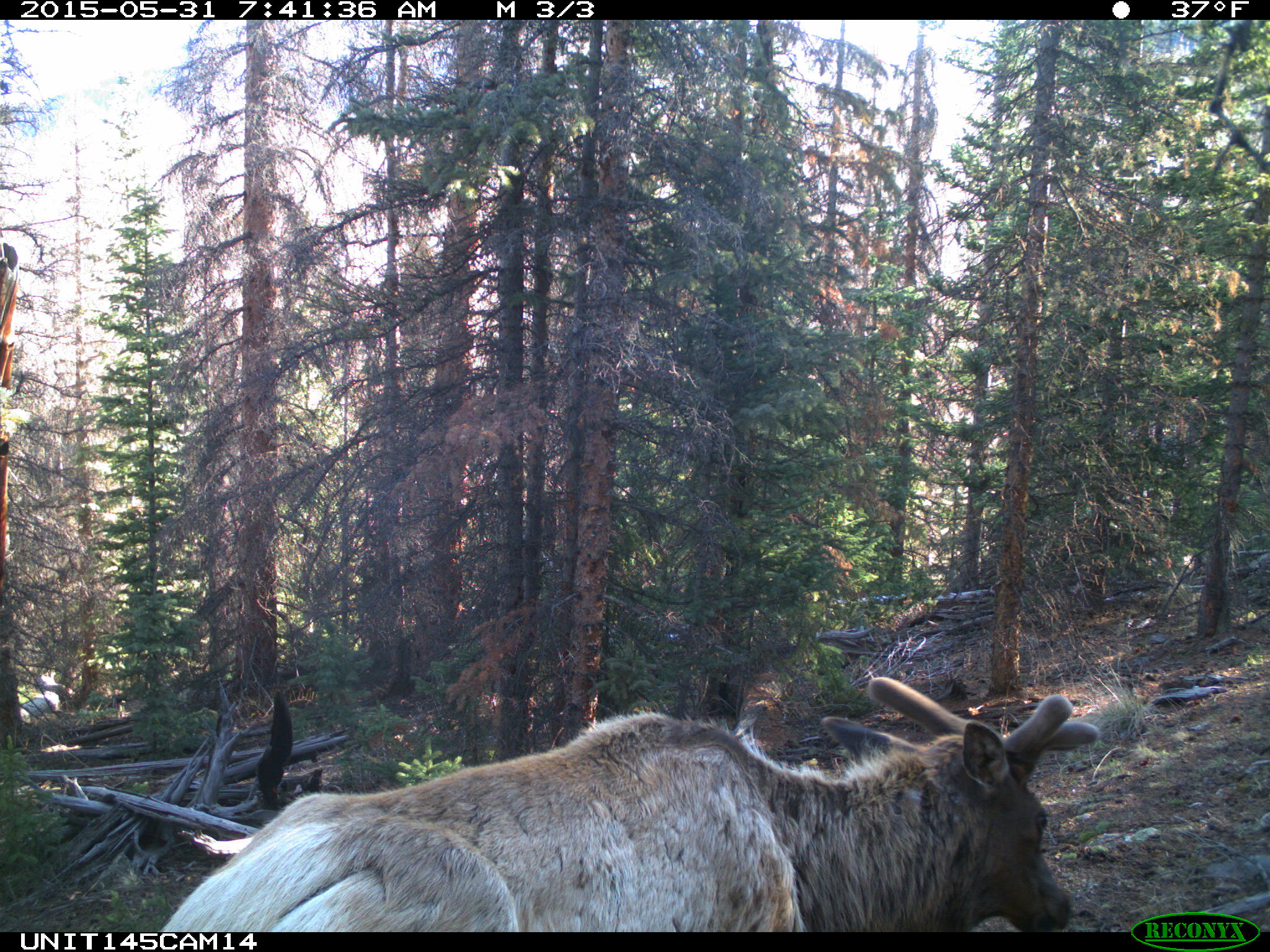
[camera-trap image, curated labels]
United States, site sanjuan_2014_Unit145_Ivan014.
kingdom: Animalia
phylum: Chordata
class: Mammalia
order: Artiodactyla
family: Cervidae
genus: Cervus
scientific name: Cervus elaphus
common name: red deer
Cervus elaphus (red deer).